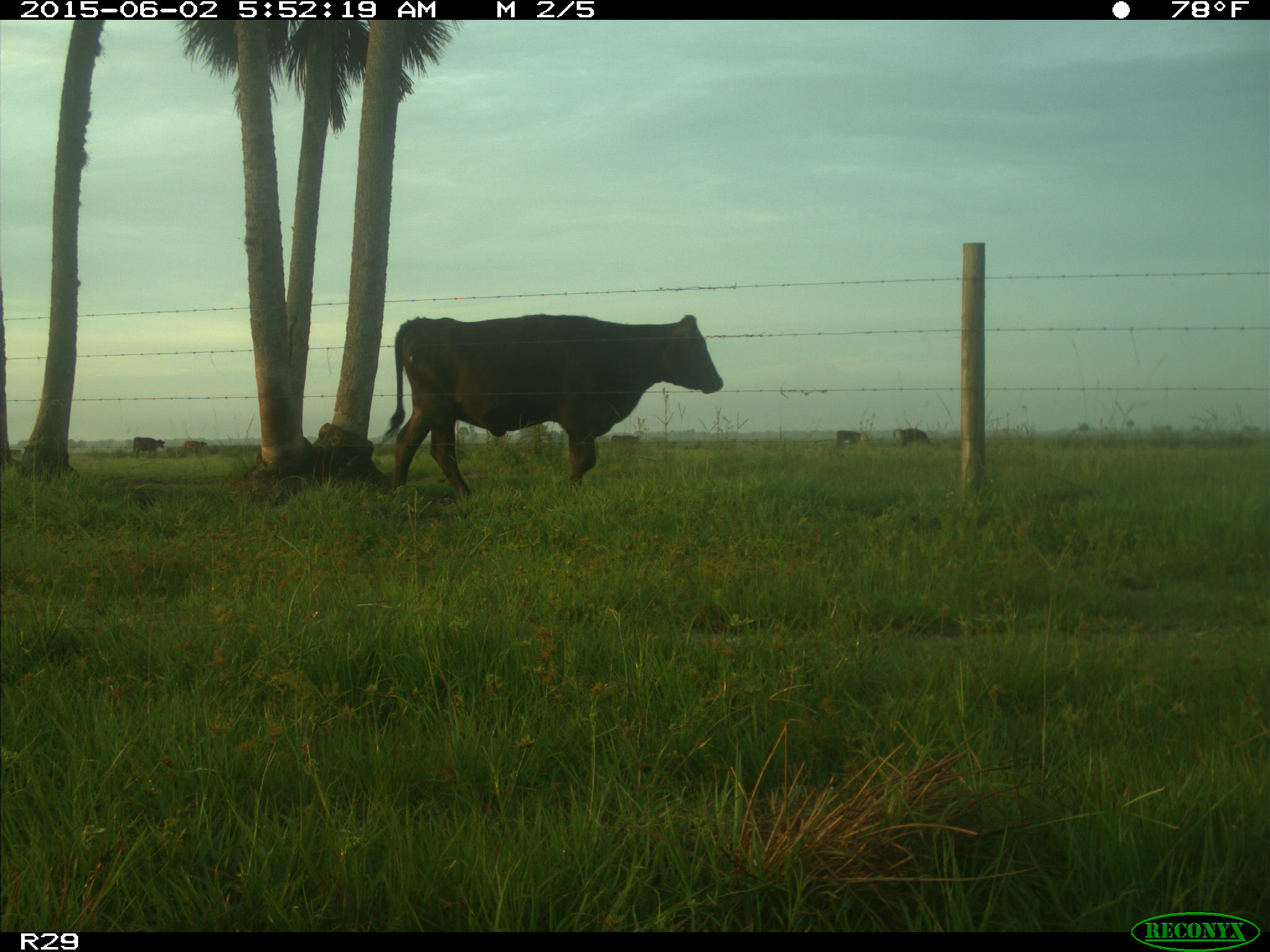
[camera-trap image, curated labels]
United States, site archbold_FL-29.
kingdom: Animalia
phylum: Chordata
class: Mammalia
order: Artiodactyla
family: Bovidae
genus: Bos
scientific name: Bos taurus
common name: domestic cow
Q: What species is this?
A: Bos taurus (domestic cow).